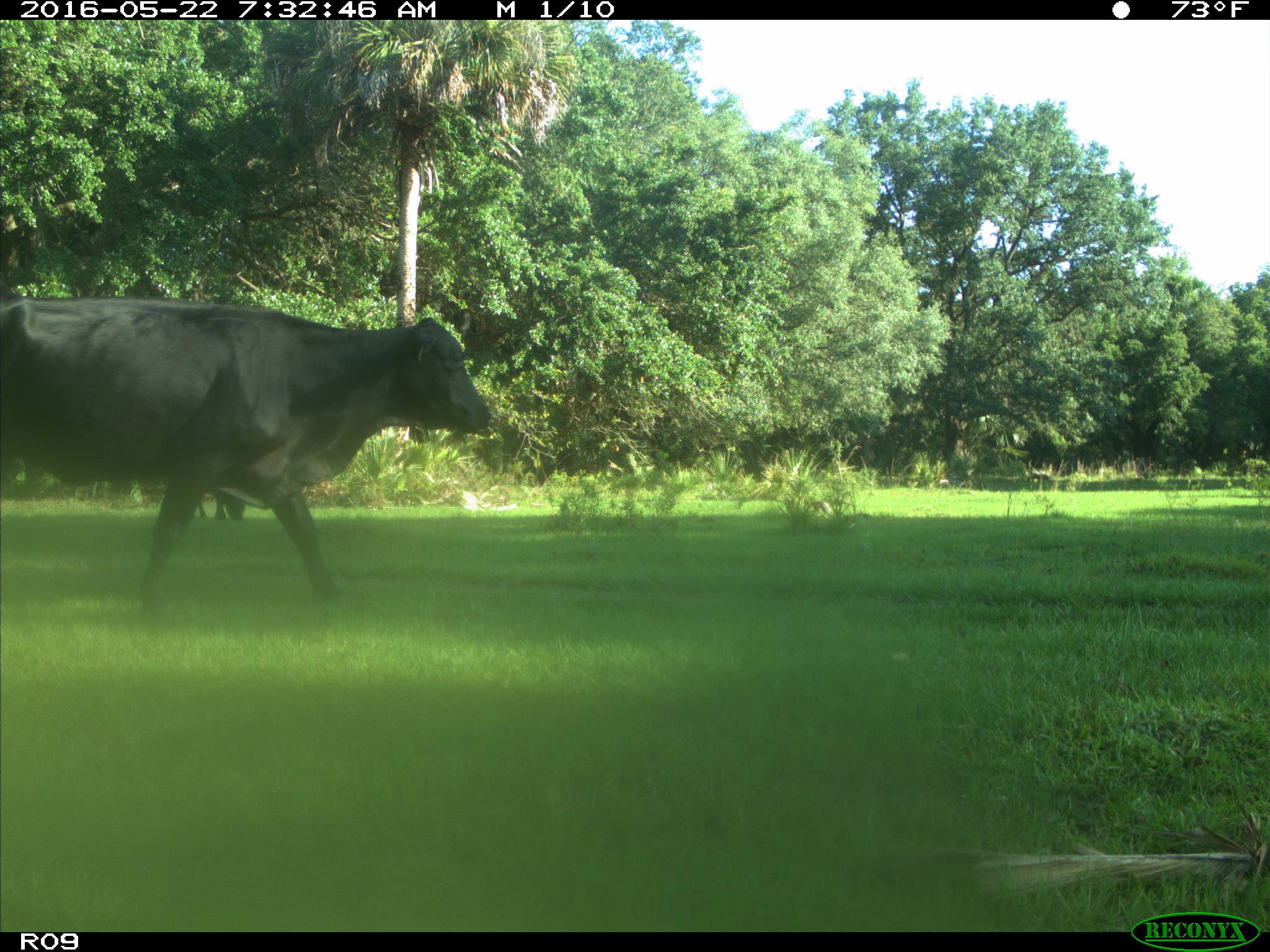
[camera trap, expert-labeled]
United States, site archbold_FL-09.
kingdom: Animalia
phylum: Chordata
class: Mammalia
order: Artiodactyla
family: Bovidae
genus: Bos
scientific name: Bos taurus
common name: domestic cow